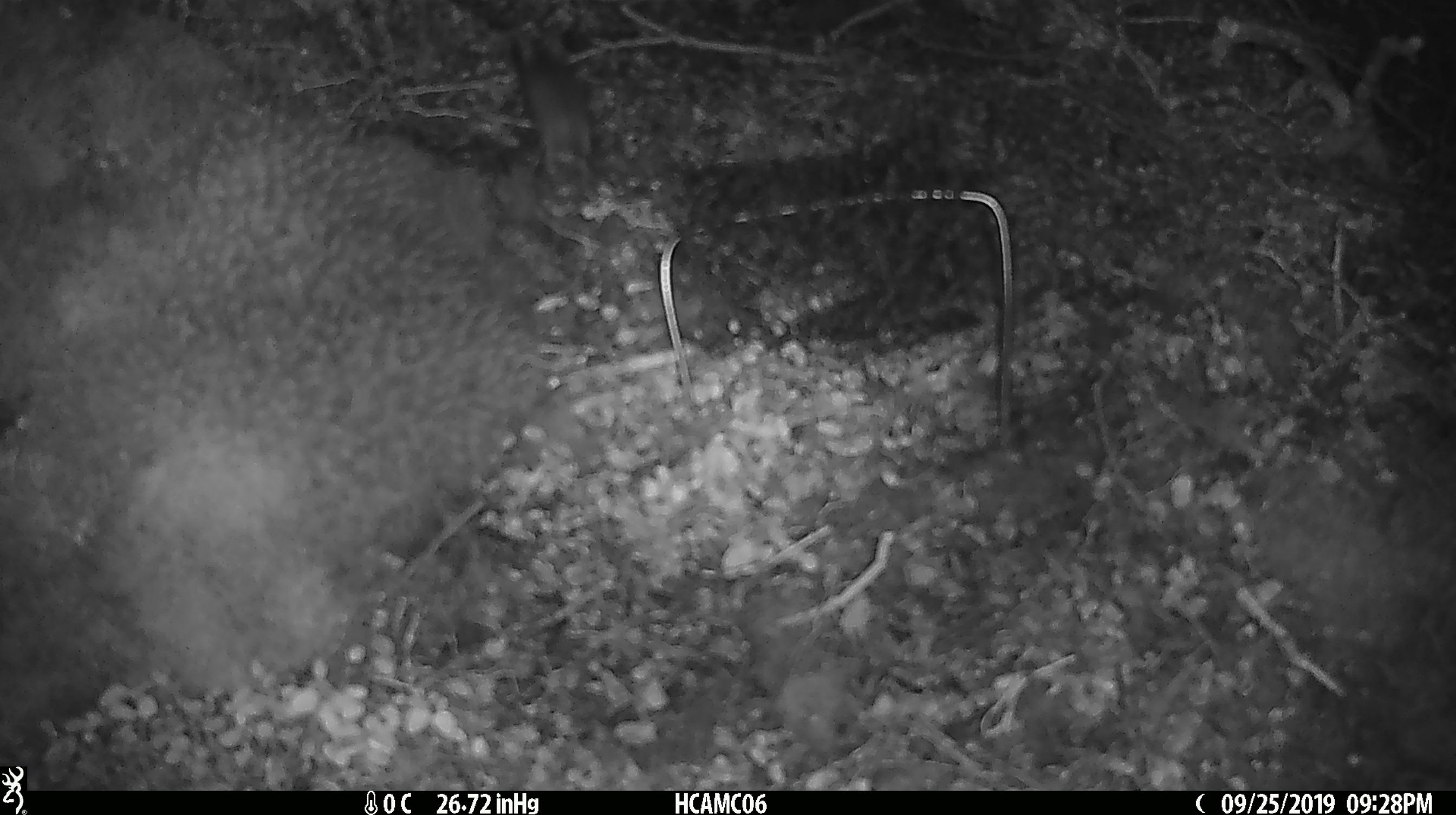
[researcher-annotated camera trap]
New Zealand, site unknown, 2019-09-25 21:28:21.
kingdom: Animalia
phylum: Chordata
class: Mammalia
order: Rodentia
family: Muridae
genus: Mus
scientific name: Mus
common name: mouse